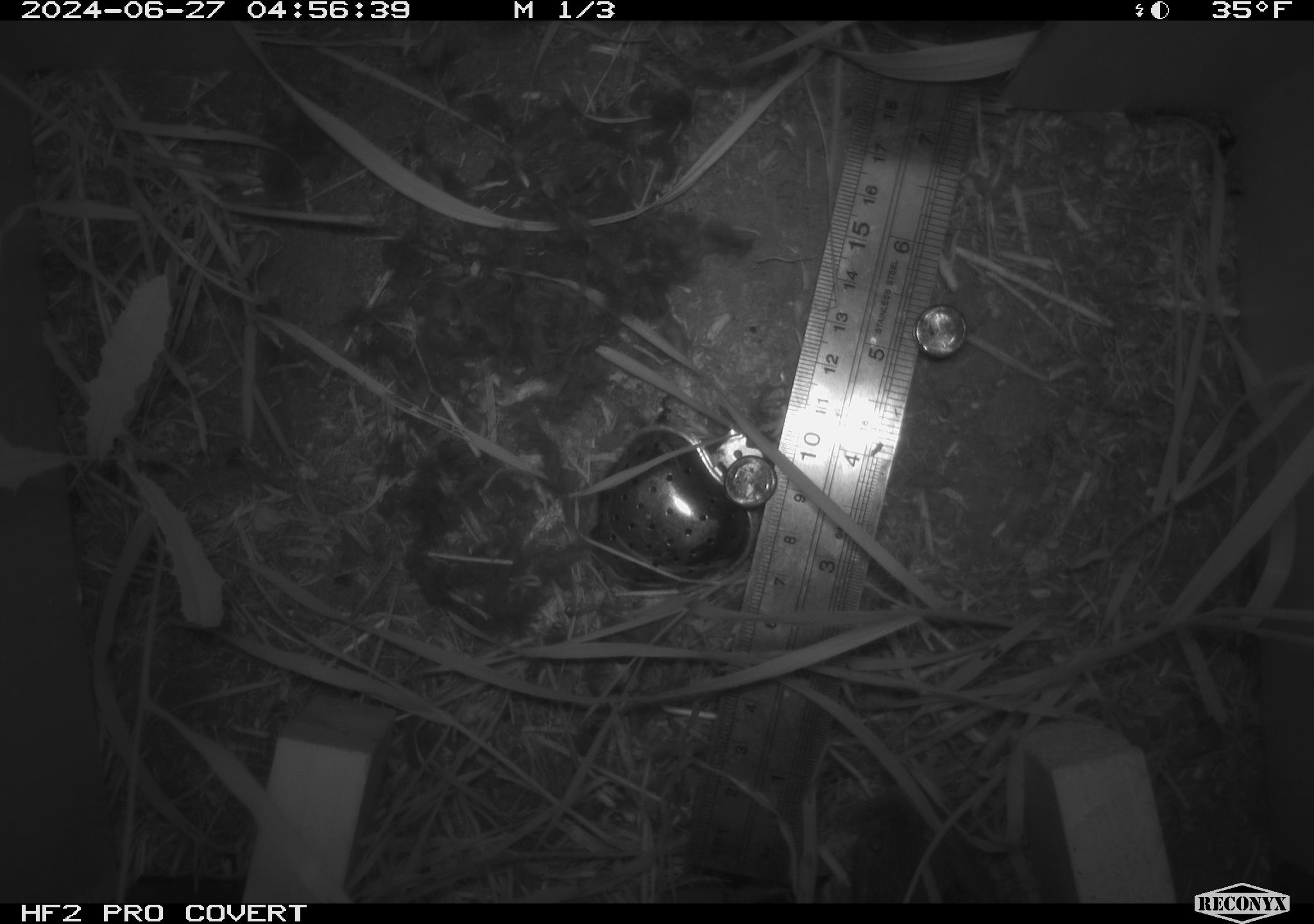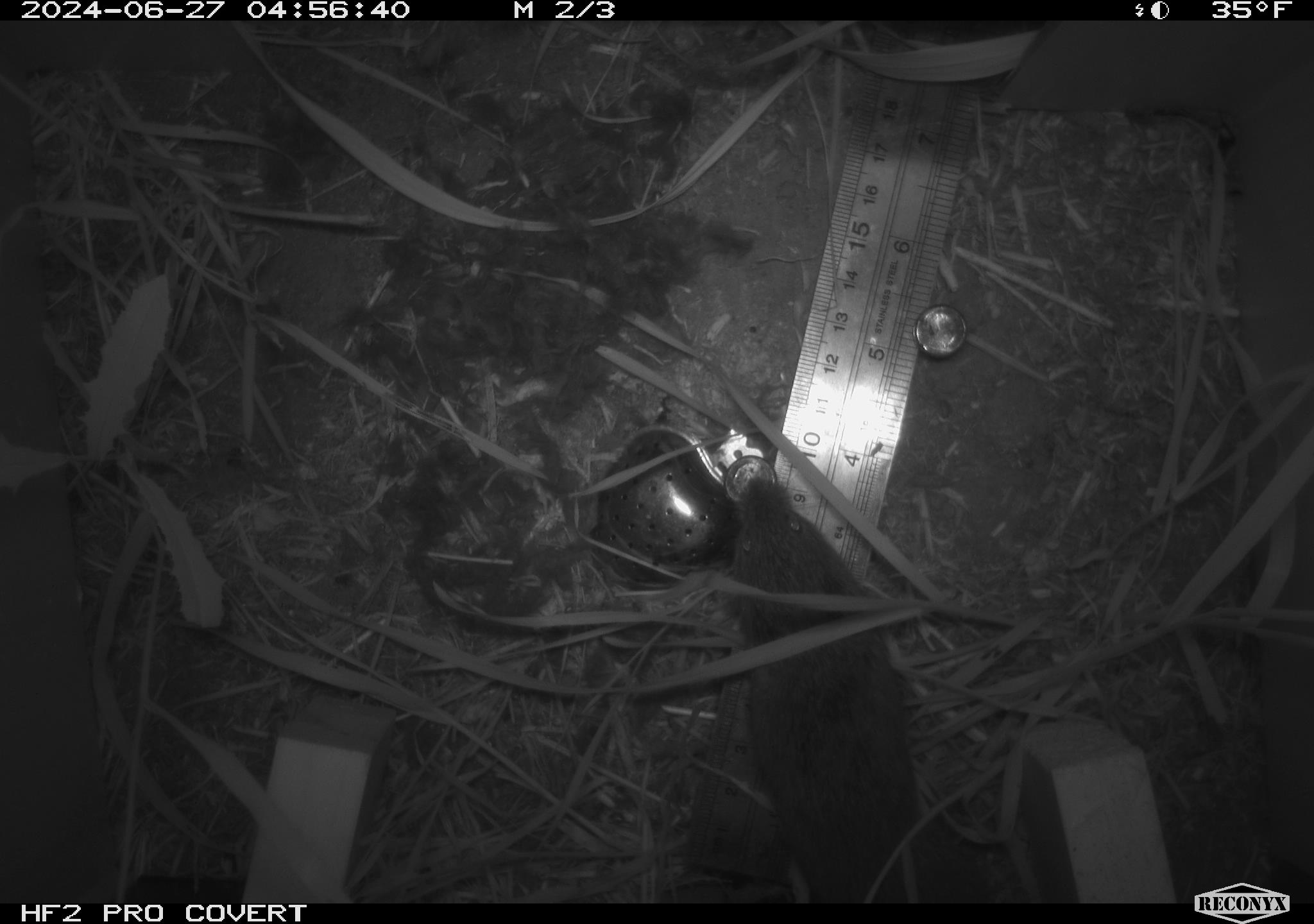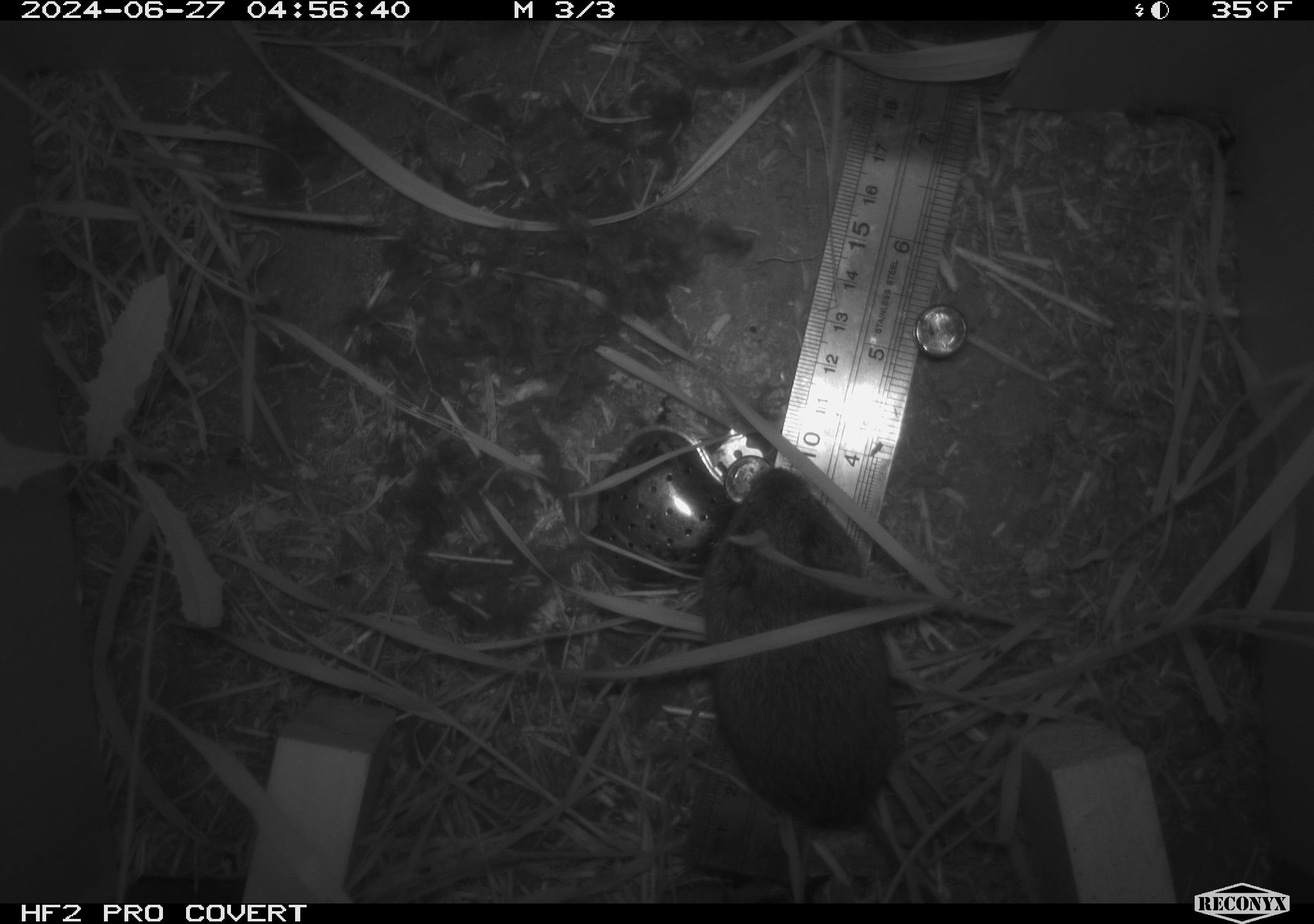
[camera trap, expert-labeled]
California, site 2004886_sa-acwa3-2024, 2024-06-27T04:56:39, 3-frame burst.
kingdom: Animalia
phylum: Chordata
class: Mammalia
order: Rodentia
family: Cricetidae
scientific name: Arvicolinae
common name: voles, lemmings, and muskrats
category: arvicolinae subfamily